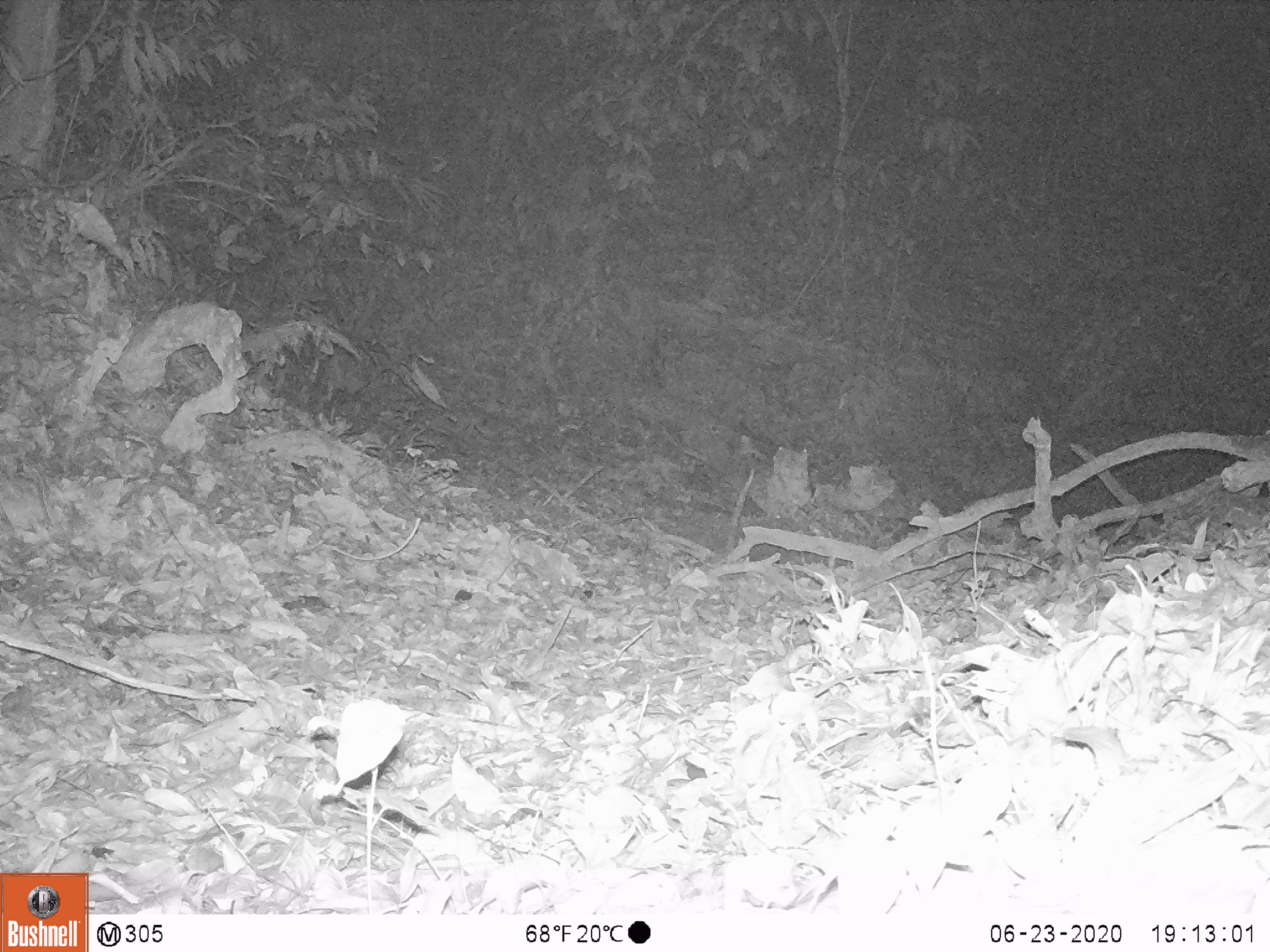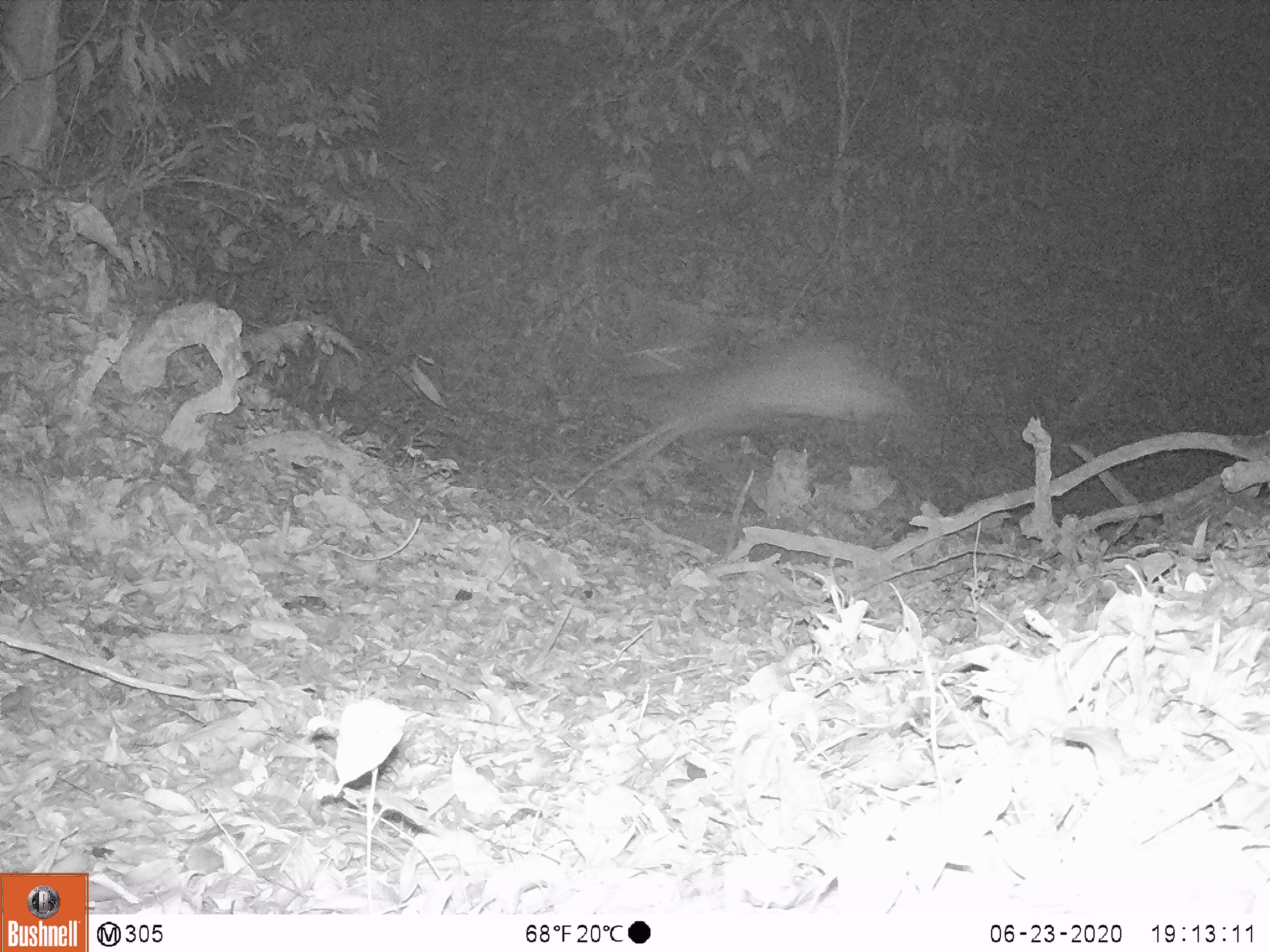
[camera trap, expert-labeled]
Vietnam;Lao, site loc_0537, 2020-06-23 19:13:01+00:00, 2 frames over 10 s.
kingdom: Animalia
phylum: Chordata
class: Mammalia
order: Artiodactyla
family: Cervidae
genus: Rusa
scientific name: Rusa unicolor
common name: sambar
Sambar (Rusa unicolor). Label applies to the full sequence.